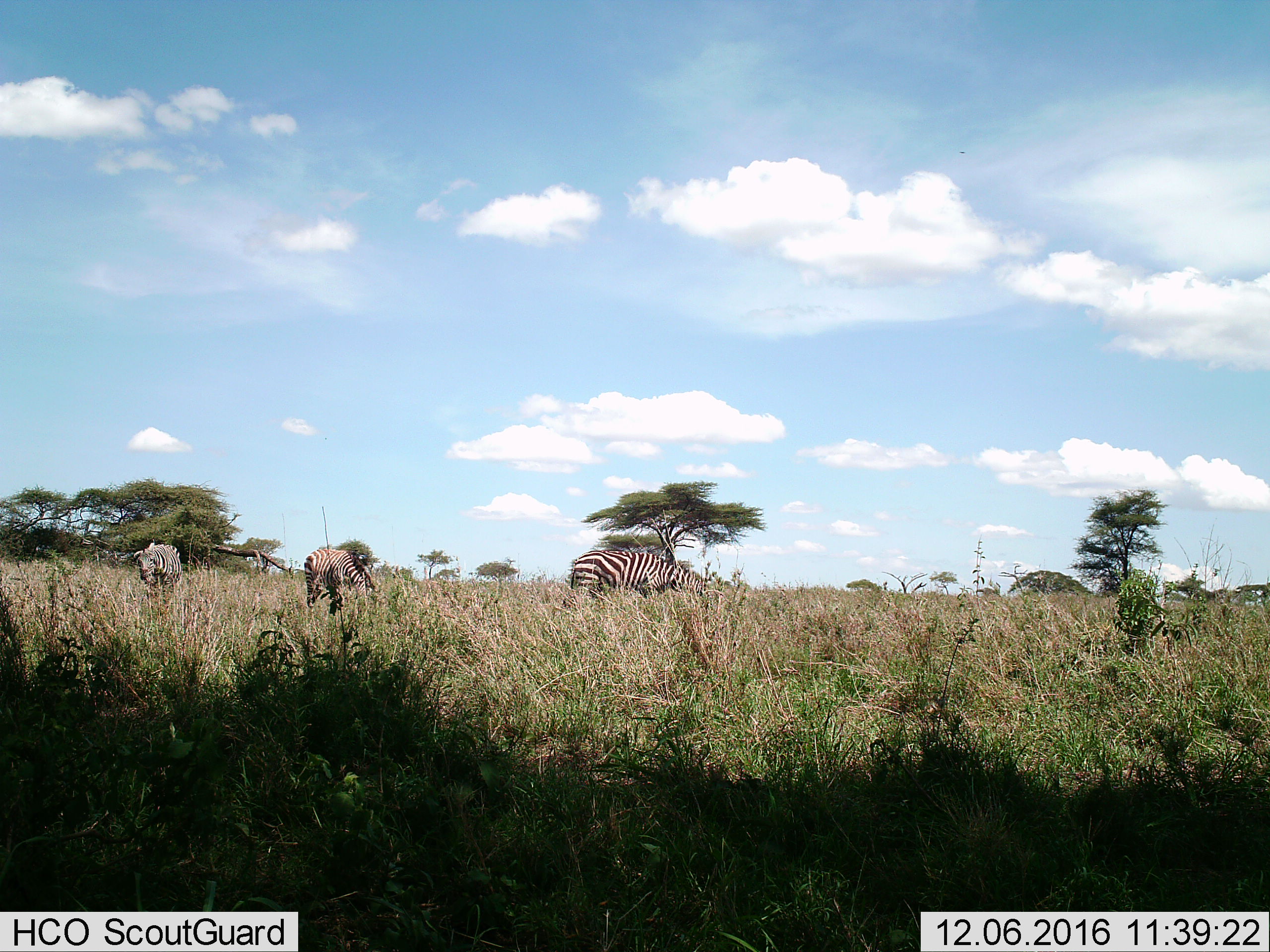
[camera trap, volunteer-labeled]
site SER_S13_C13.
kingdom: Animalia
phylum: Chordata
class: Mammalia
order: Perissodactyla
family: Equidae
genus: Equus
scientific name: Equus quagga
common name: plains zebra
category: zebraplains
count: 3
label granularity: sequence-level